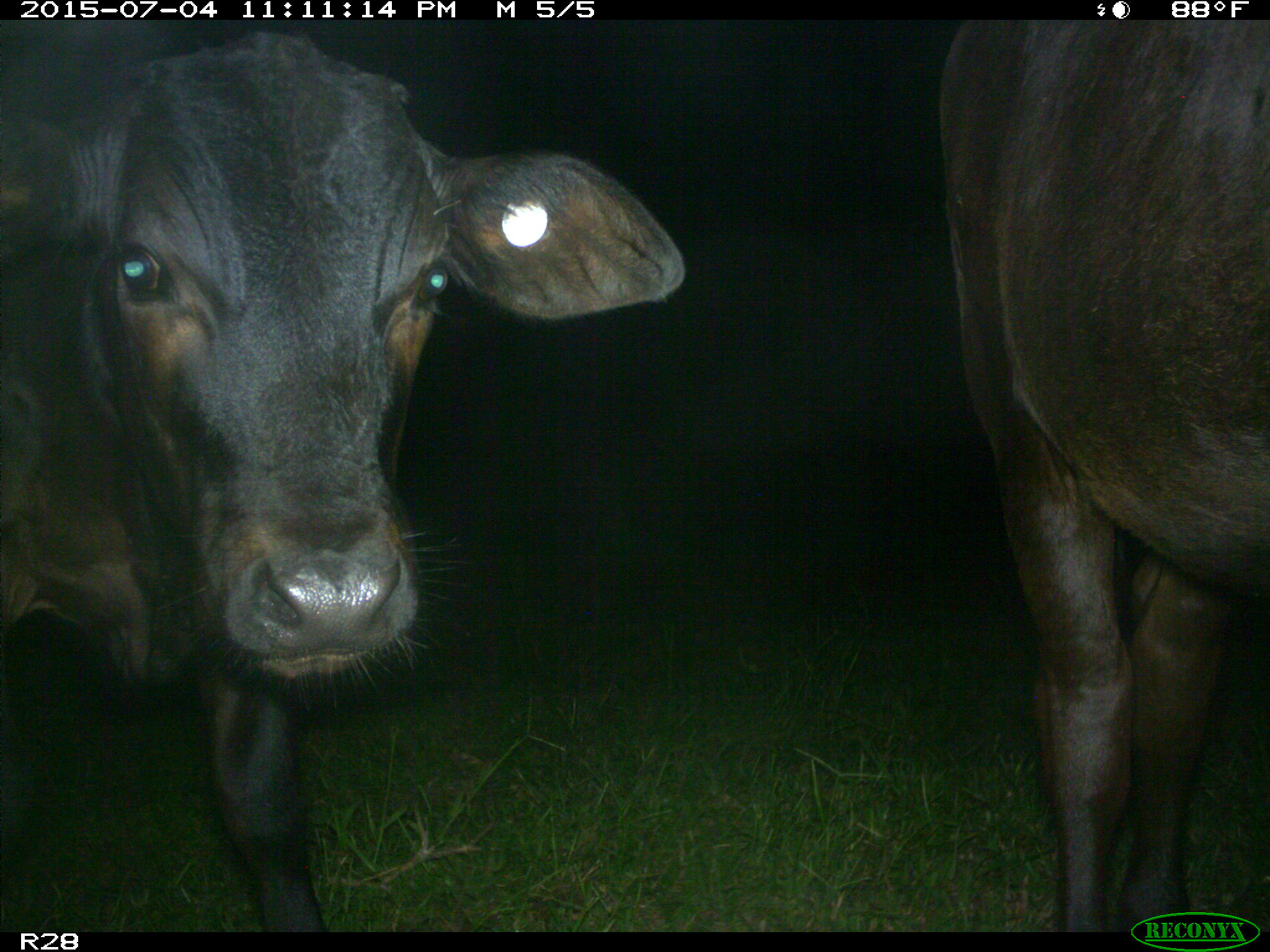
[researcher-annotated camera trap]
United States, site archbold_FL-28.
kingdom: Animalia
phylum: Chordata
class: Mammalia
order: Artiodactyla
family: Bovidae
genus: Bos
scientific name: Bos taurus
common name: domestic cow